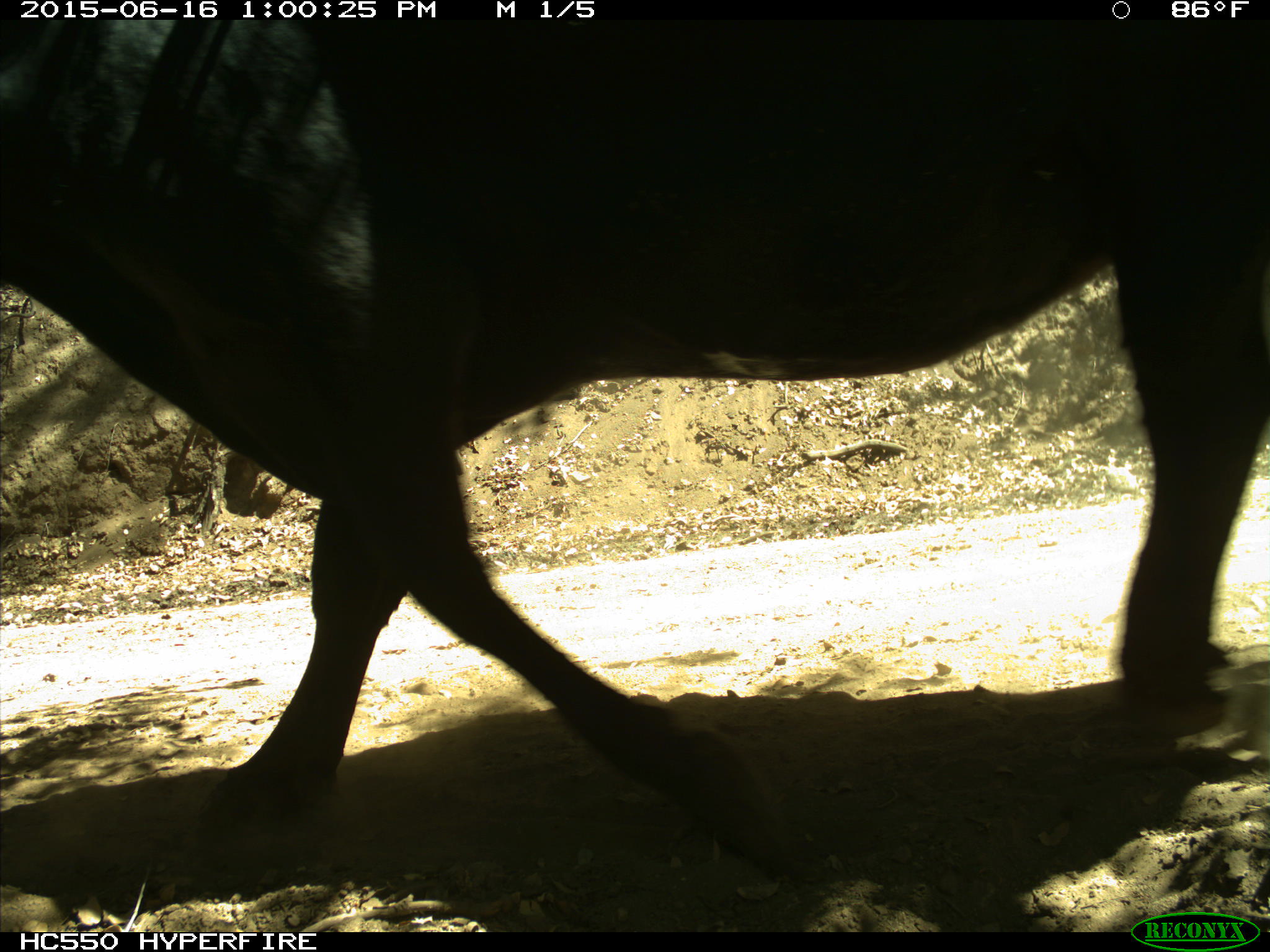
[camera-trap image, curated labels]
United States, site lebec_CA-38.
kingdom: Animalia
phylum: Chordata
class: Mammalia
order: Artiodactyla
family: Bovidae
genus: Bos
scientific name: Bos taurus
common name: domestic cow